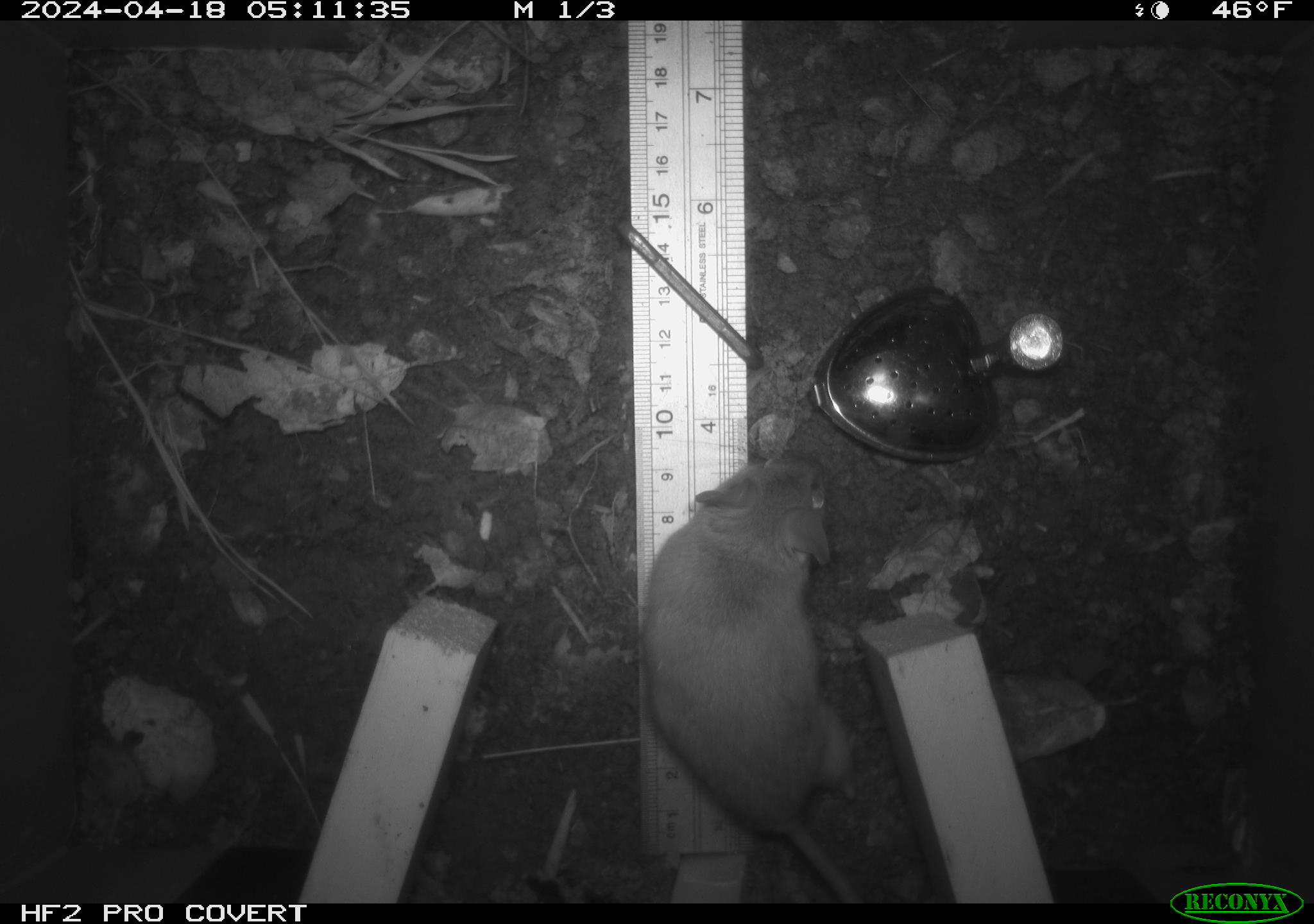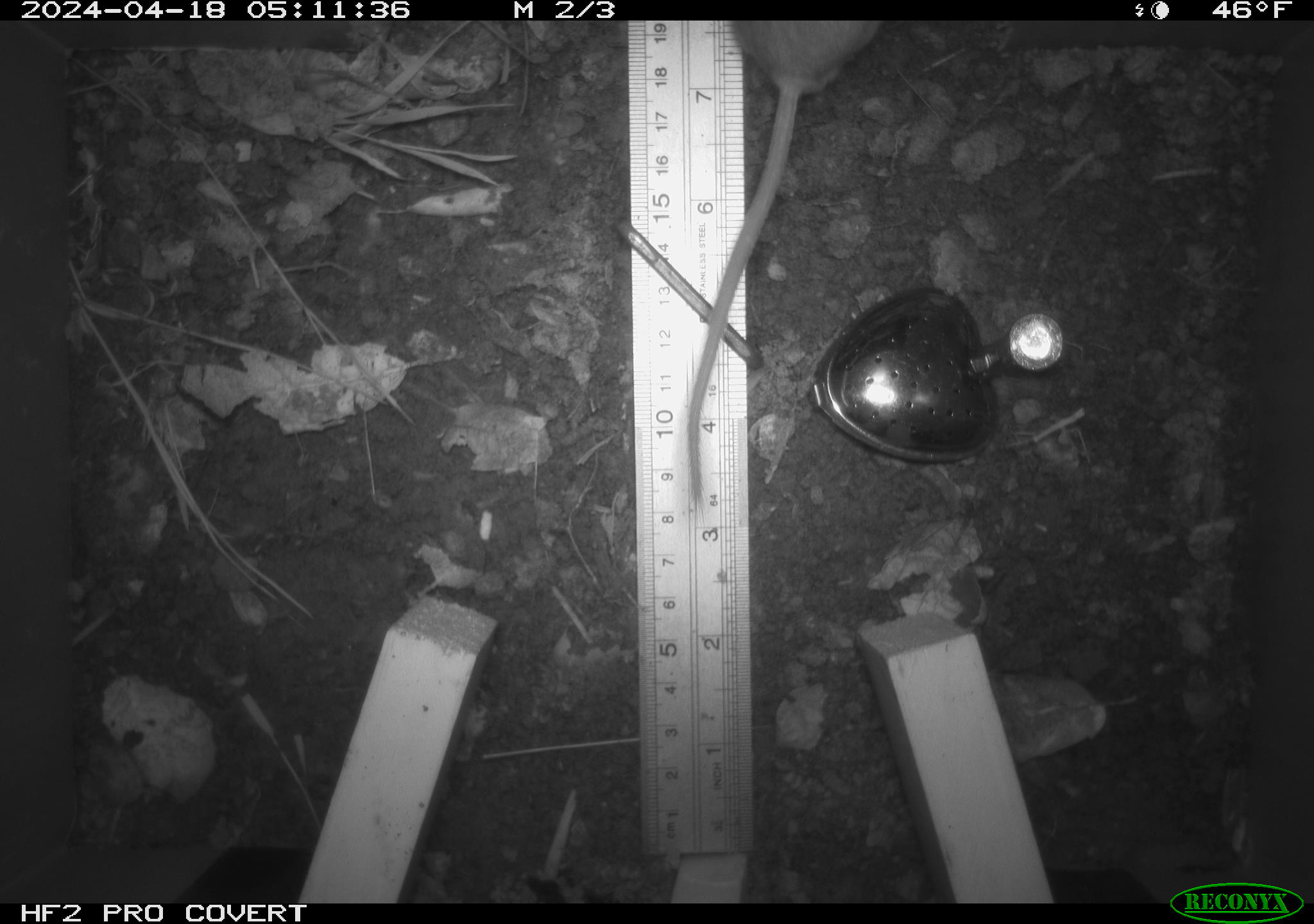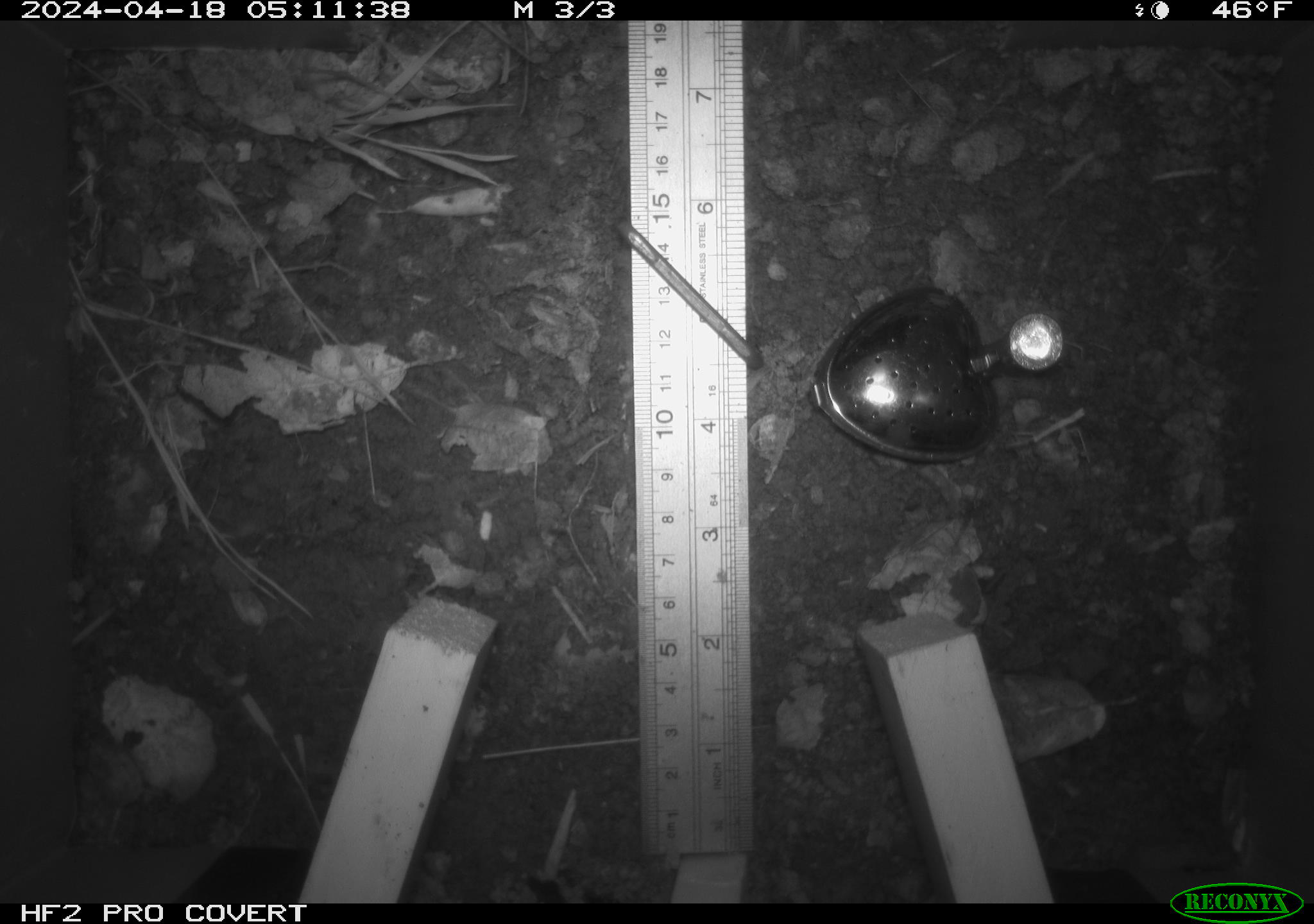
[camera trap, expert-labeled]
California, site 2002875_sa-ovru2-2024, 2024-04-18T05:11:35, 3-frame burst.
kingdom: Animalia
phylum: Chordata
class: Mammalia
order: Rodentia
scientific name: Rodentia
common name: rodent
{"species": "rodent (Rodentia)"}